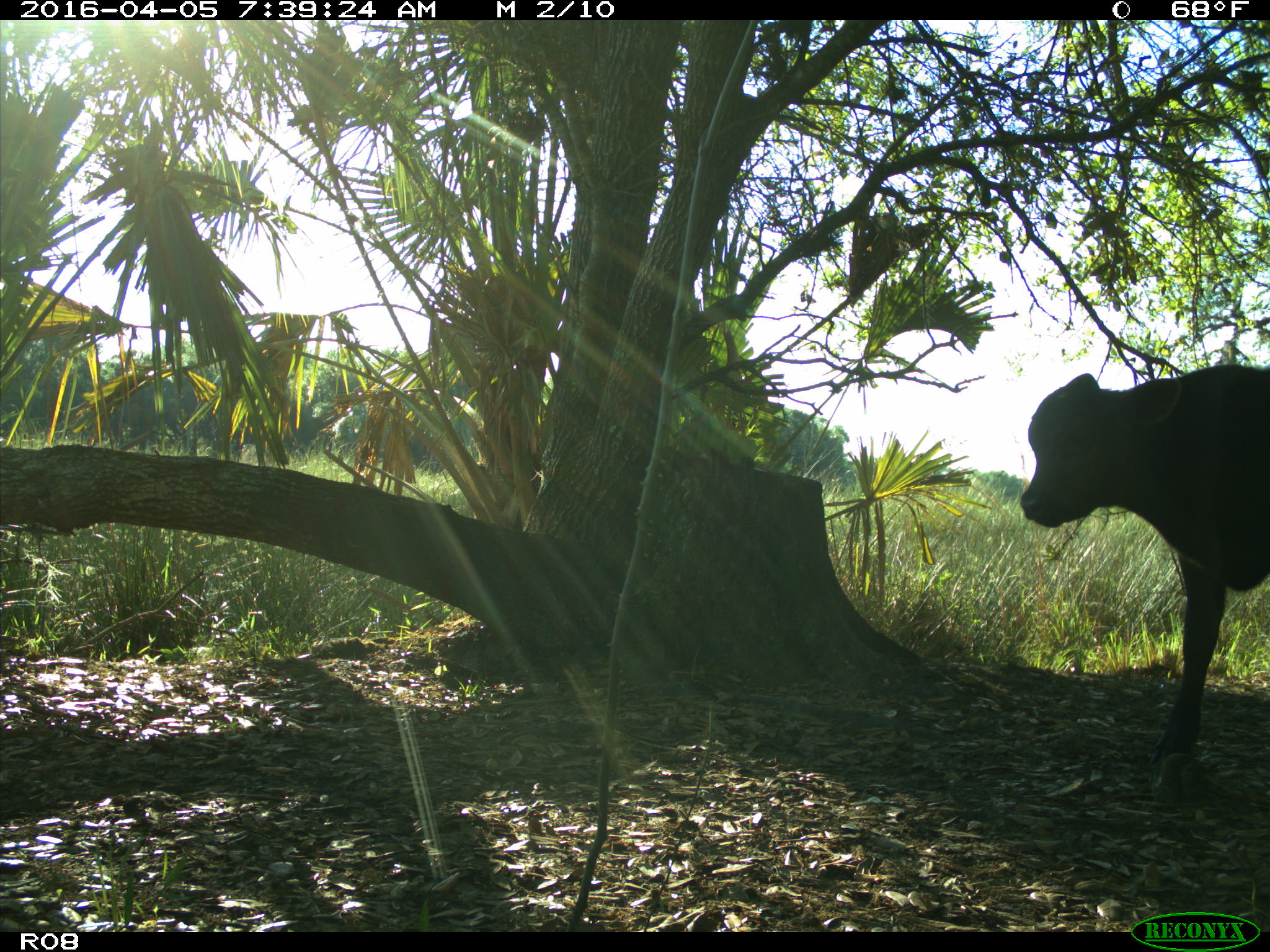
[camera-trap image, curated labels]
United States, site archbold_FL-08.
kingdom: Animalia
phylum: Chordata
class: Mammalia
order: Artiodactyla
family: Bovidae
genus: Bos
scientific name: Bos taurus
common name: domestic cow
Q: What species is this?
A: Bos taurus (domestic cow).